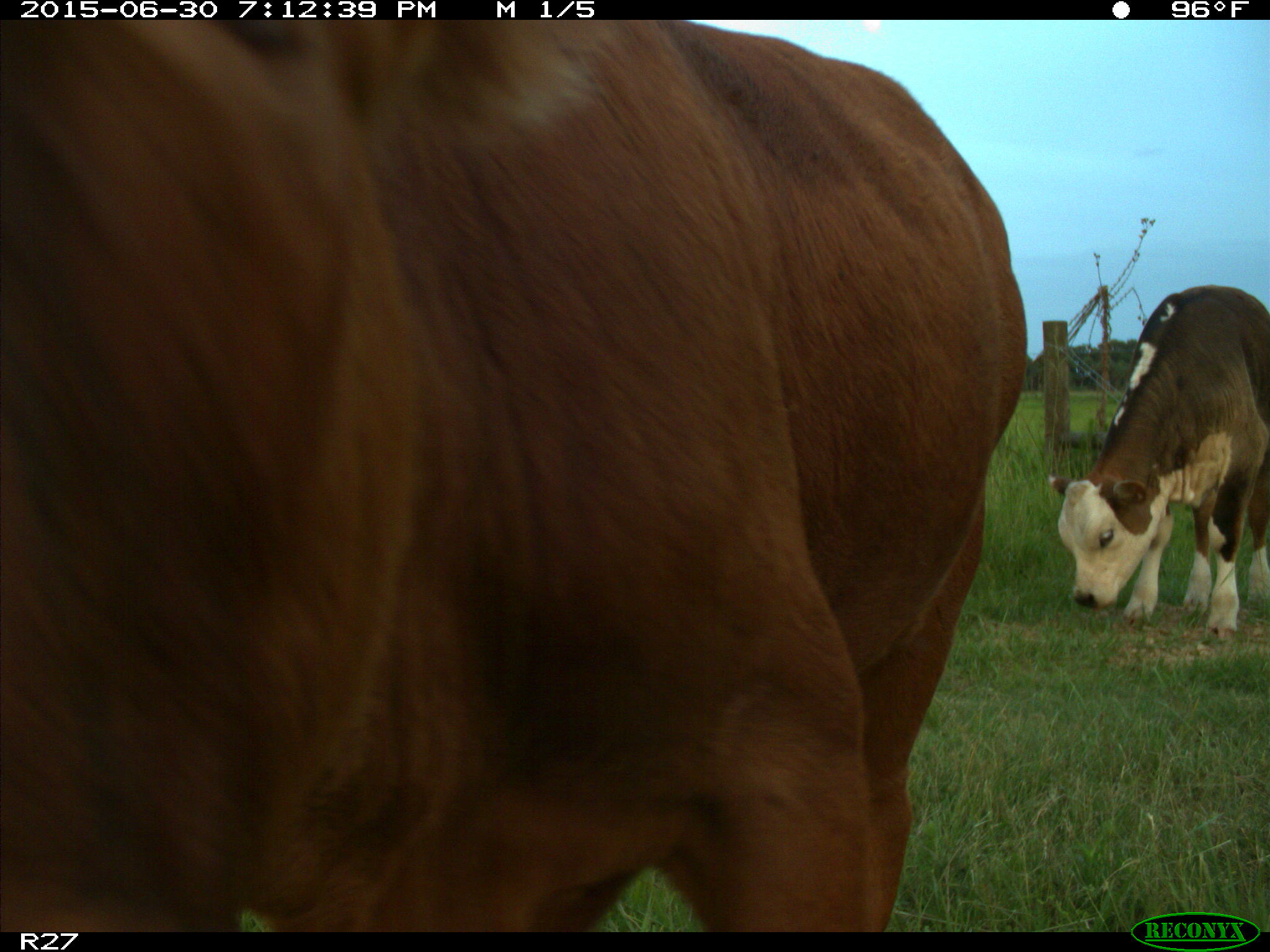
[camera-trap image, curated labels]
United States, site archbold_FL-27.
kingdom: Animalia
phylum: Chordata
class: Mammalia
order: Artiodactyla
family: Bovidae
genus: Bos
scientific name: Bos taurus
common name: domestic cow